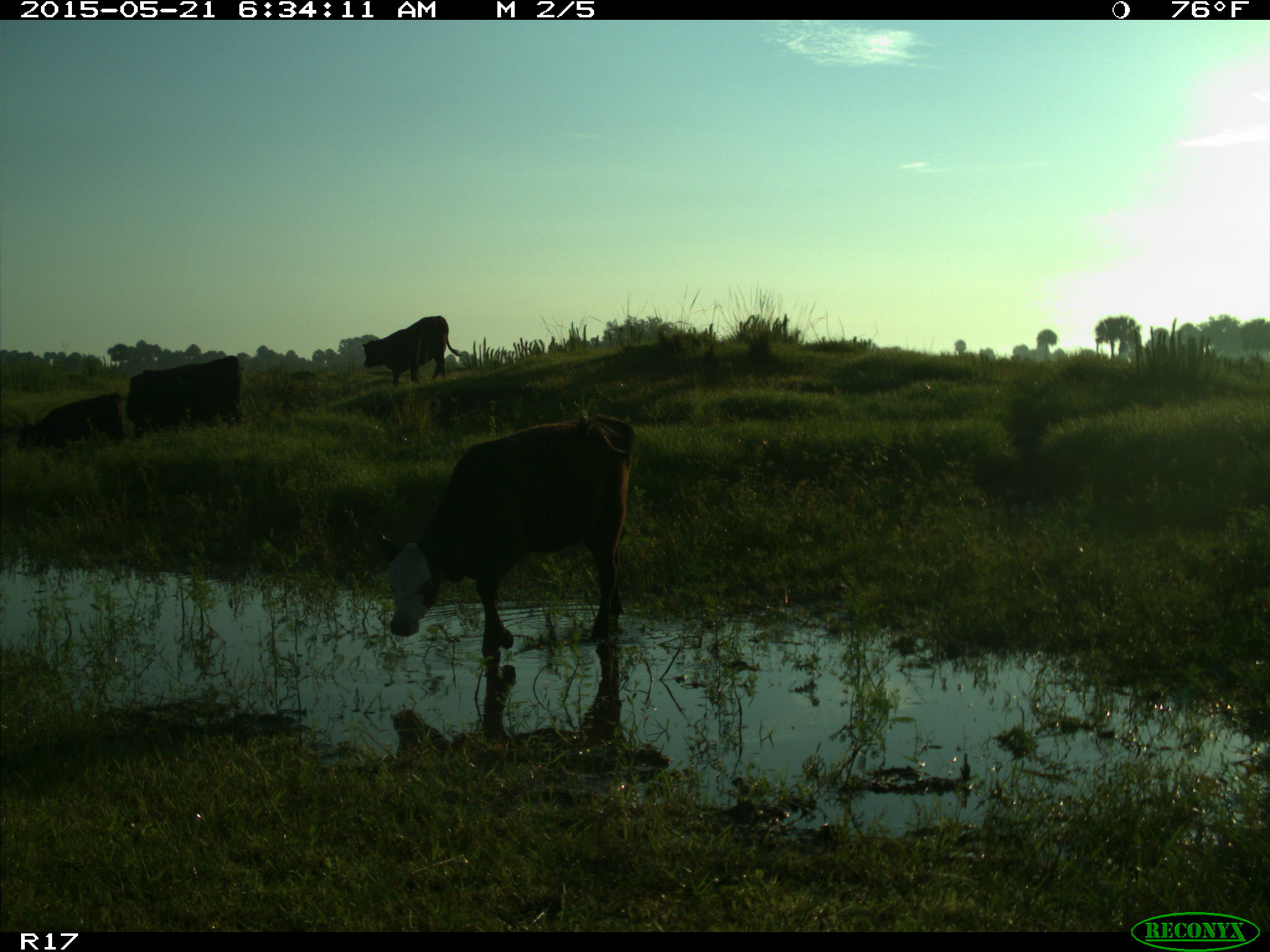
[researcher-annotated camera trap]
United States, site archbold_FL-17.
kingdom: Animalia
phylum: Chordata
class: Mammalia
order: Artiodactyla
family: Bovidae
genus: Bos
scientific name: Bos taurus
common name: domestic cow